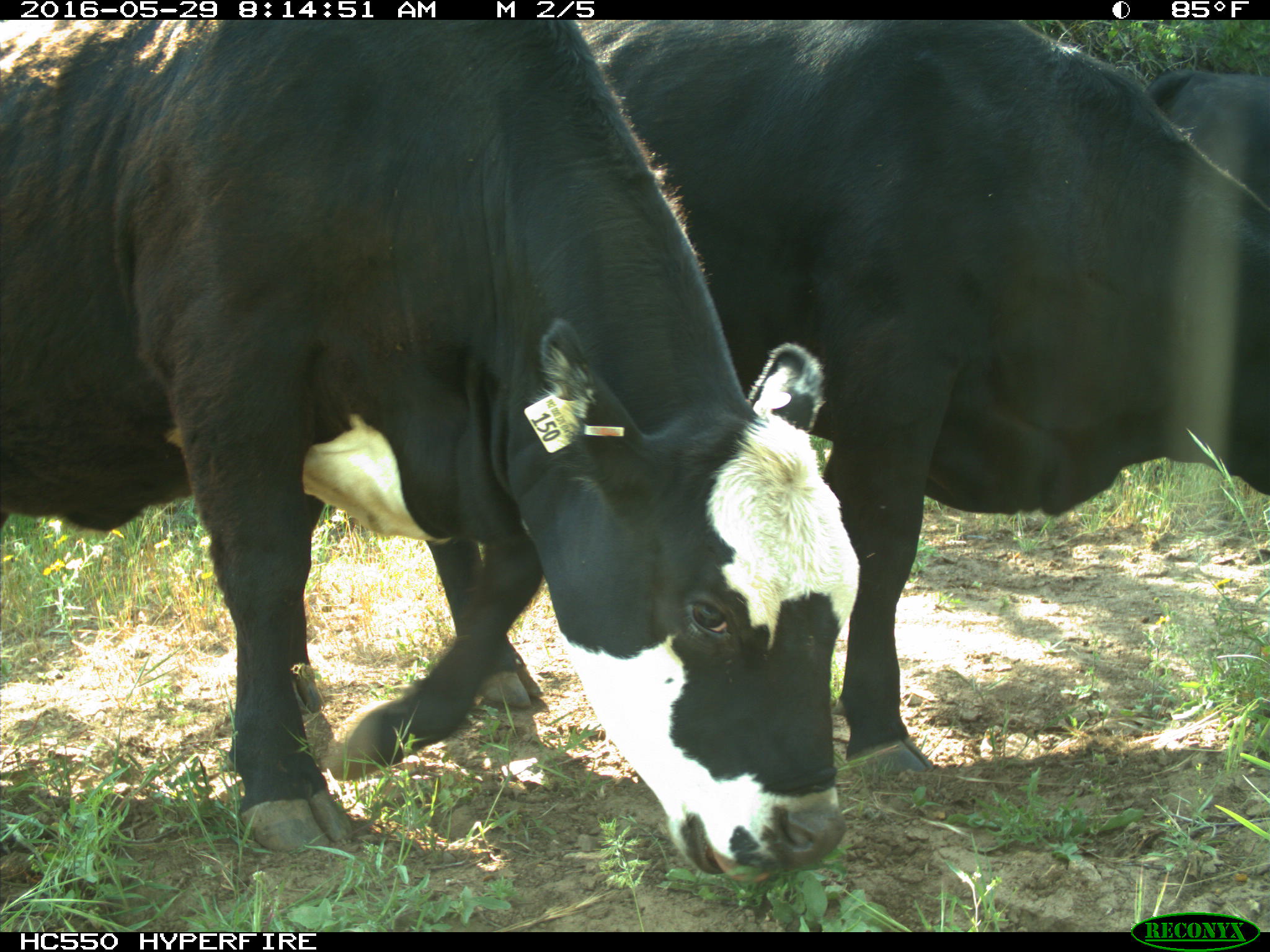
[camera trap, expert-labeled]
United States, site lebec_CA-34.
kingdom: Animalia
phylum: Chordata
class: Mammalia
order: Artiodactyla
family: Bovidae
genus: Bos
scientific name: Bos taurus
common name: domestic cow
Bos taurus (domestic cow).